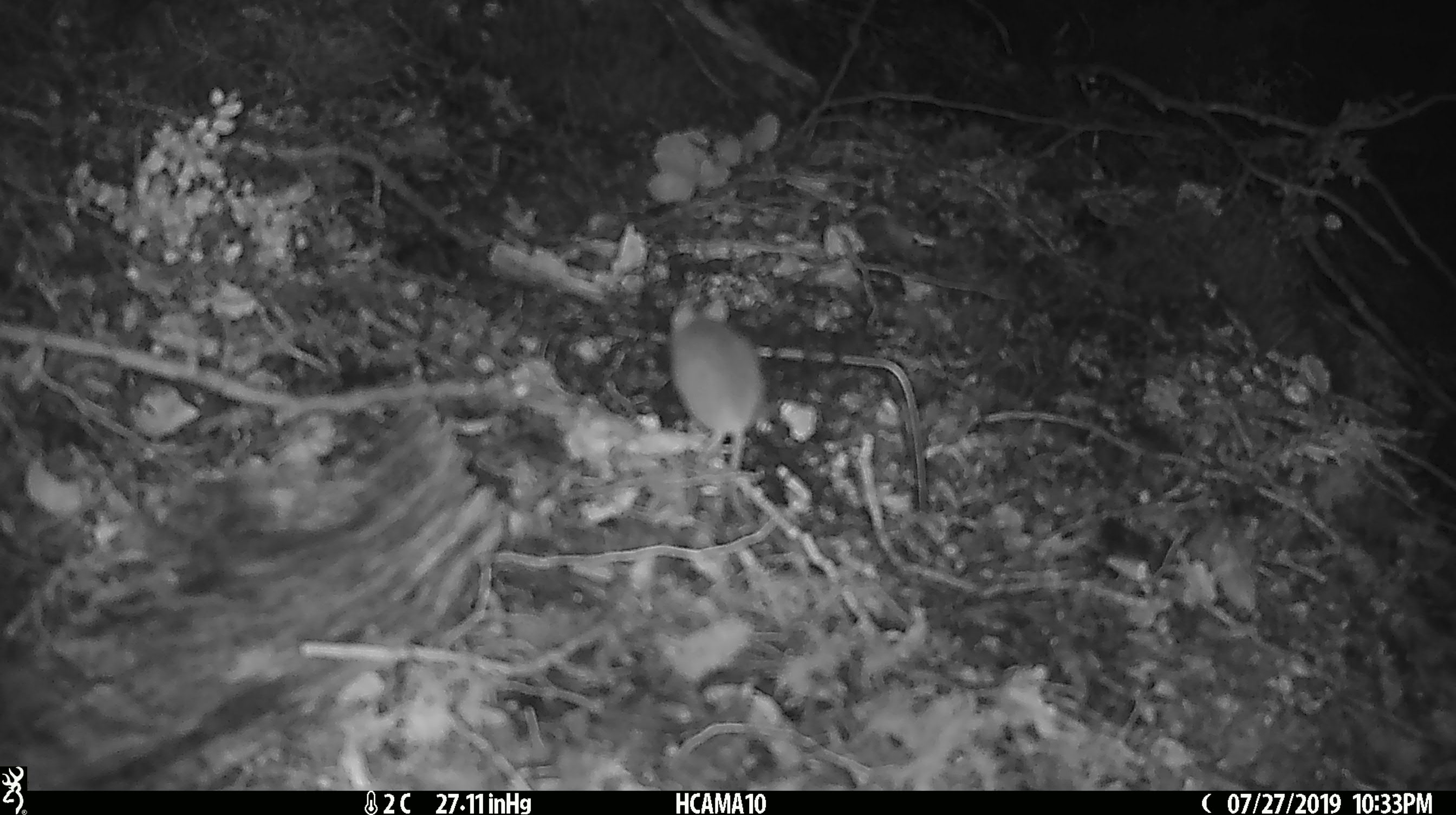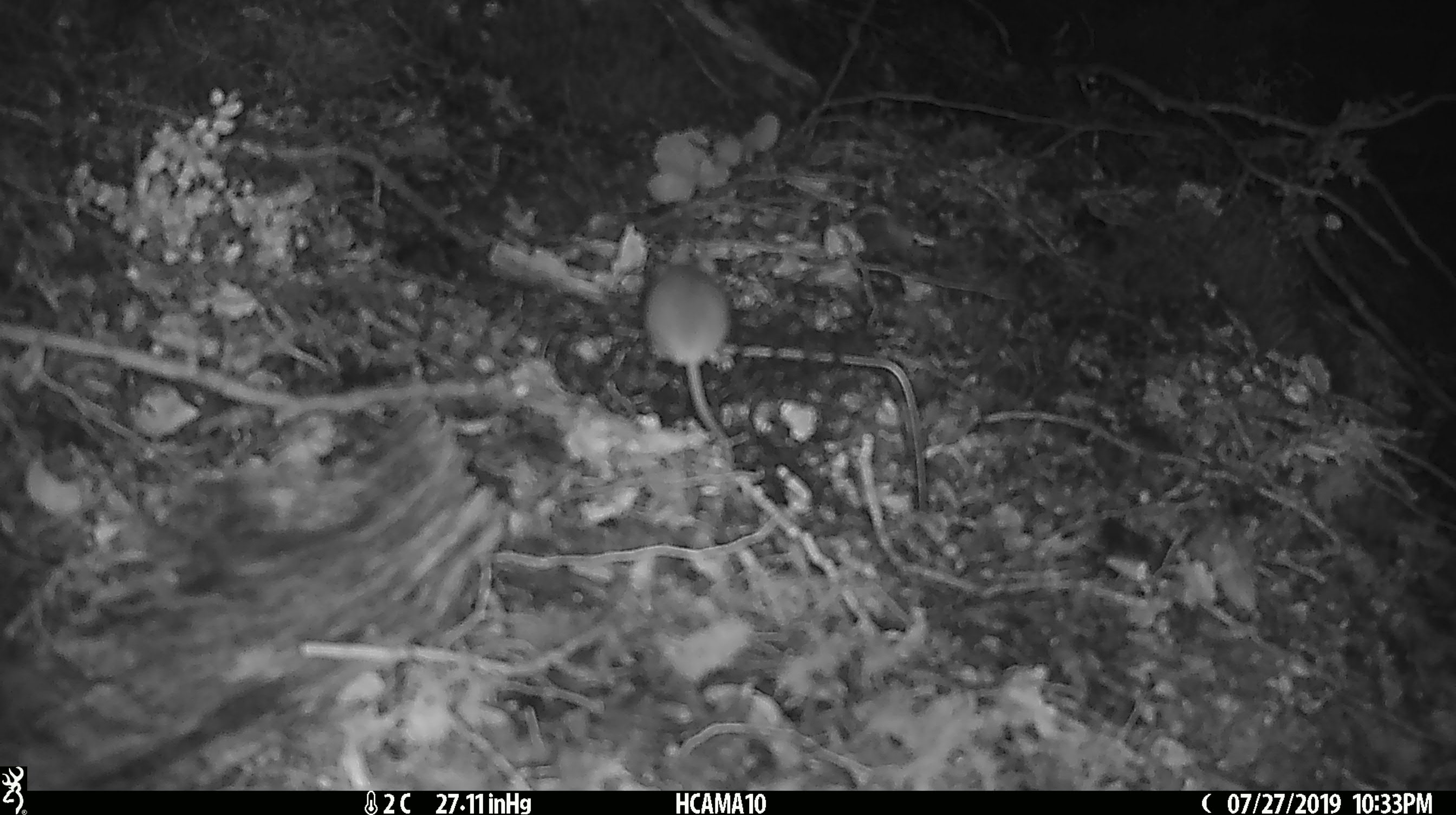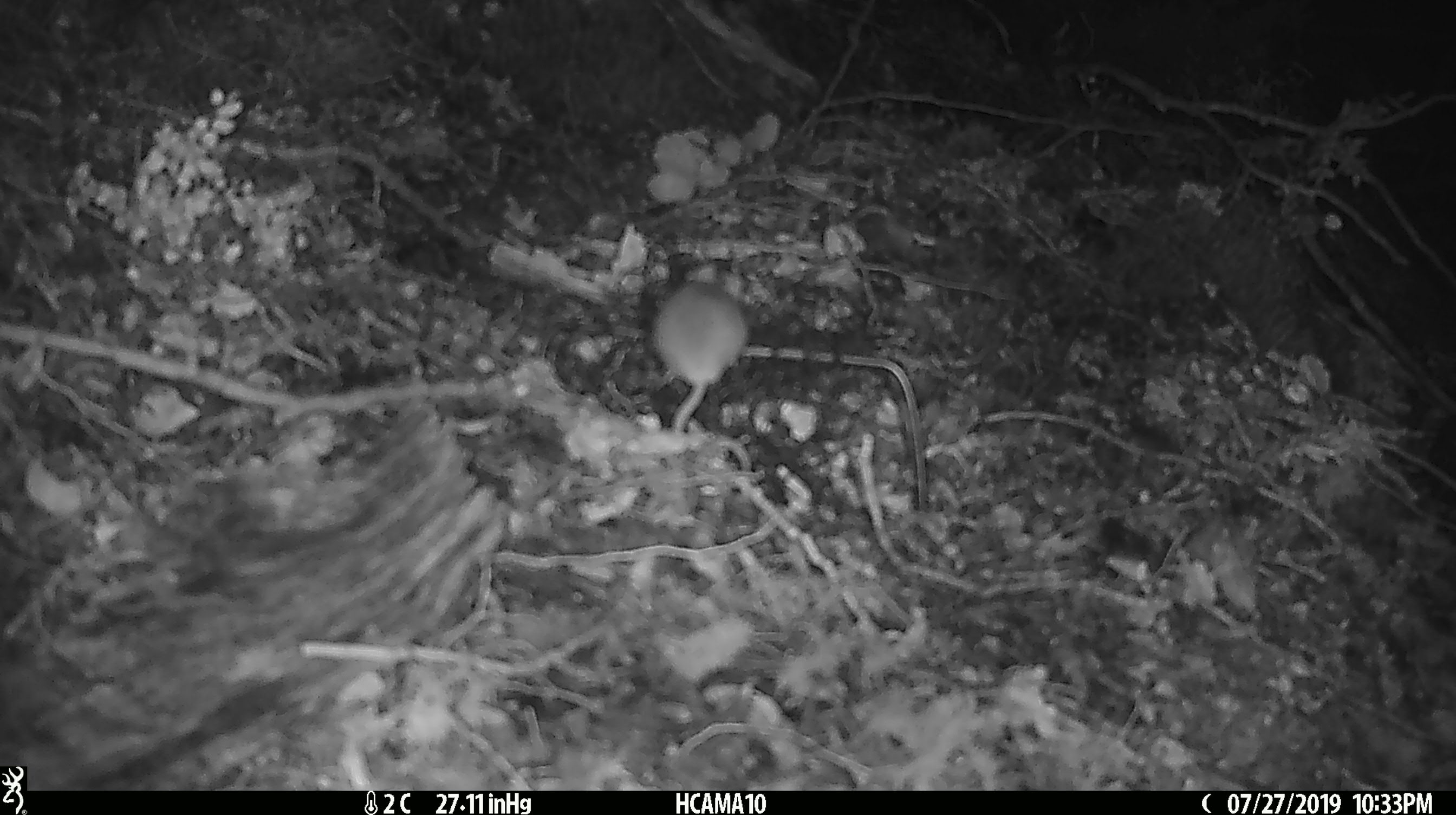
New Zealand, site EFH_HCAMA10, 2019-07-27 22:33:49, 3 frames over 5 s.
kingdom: Animalia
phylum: Chordata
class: Mammalia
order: Rodentia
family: Muridae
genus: Mus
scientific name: Mus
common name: mouse